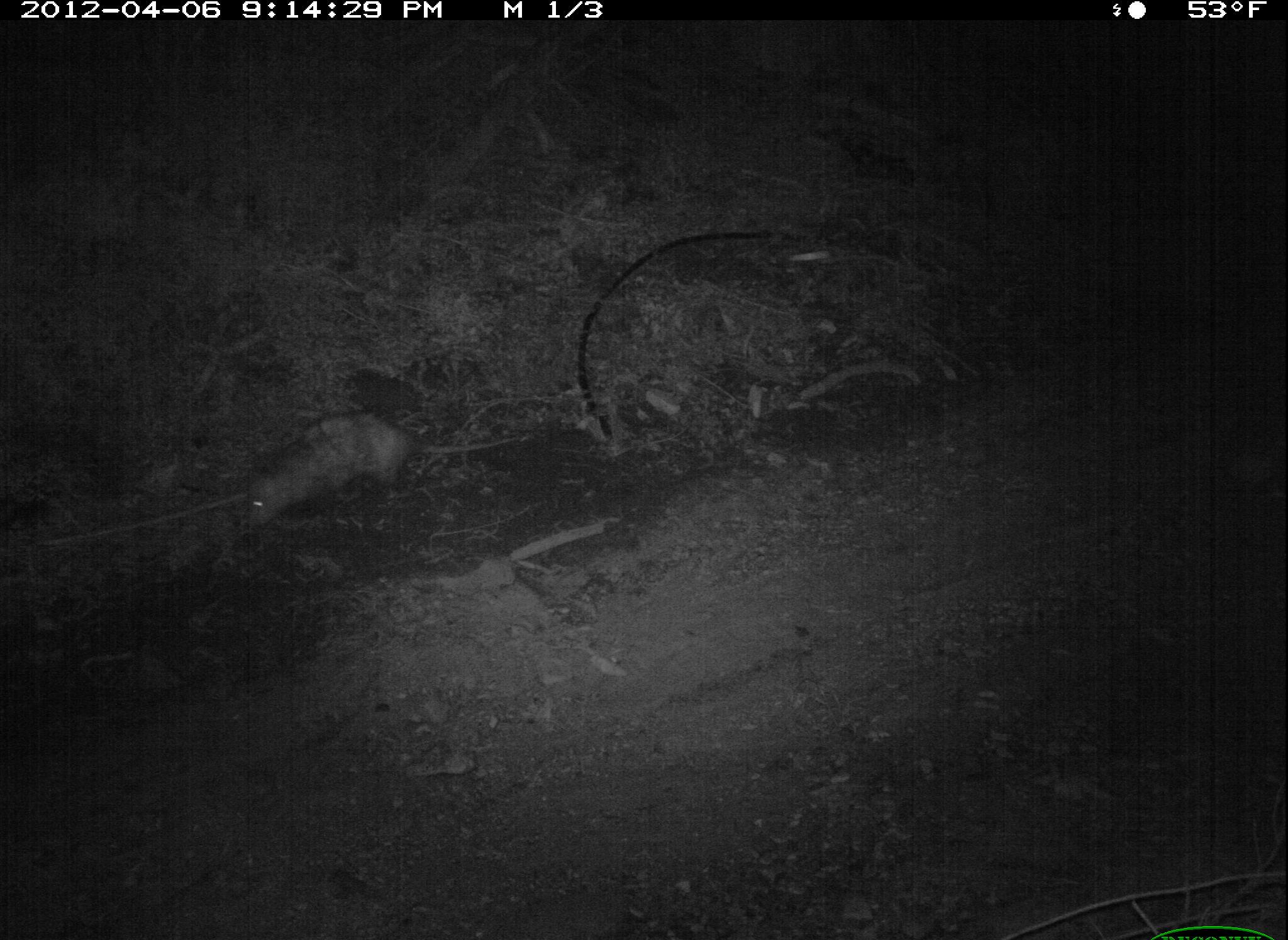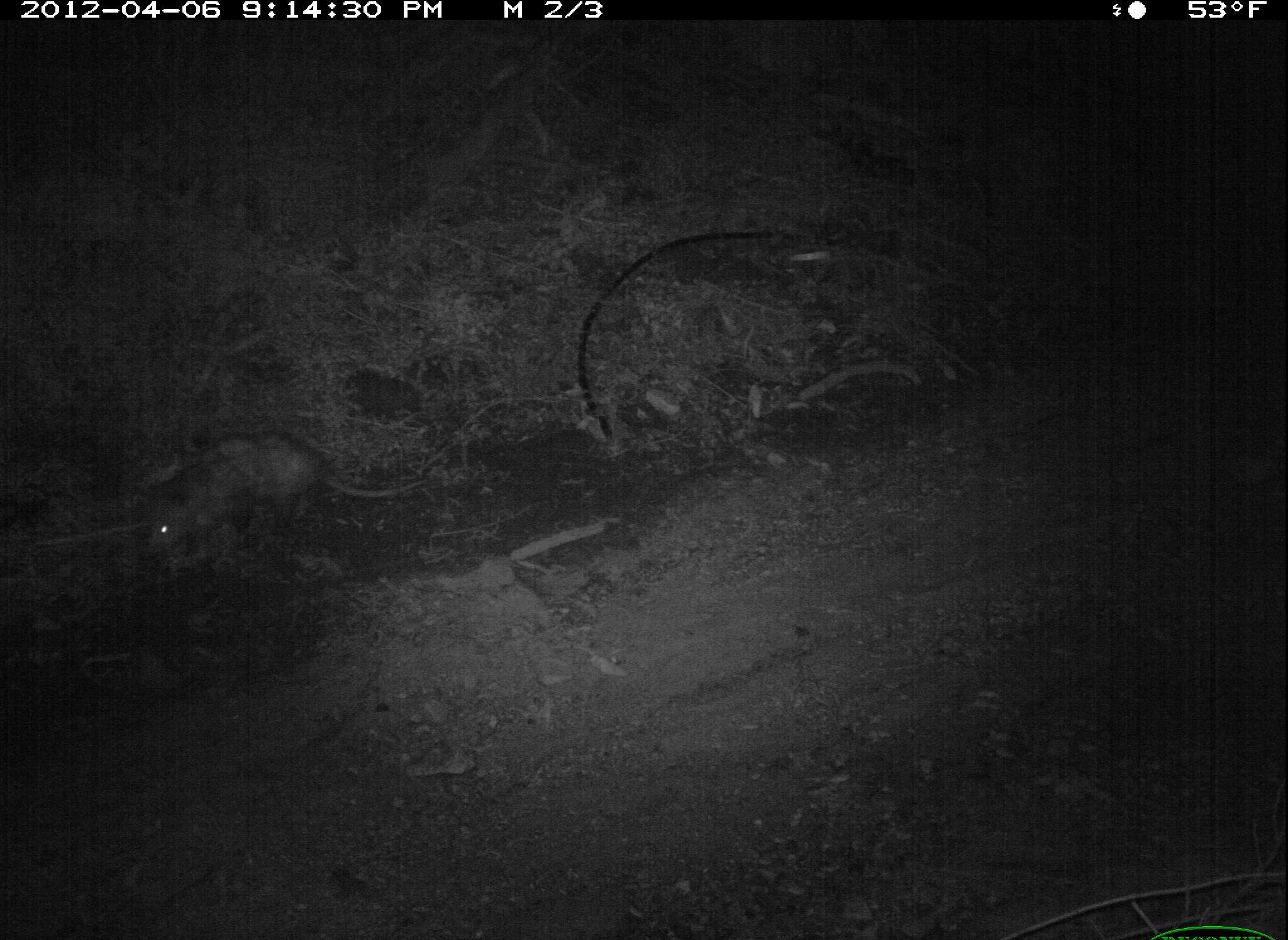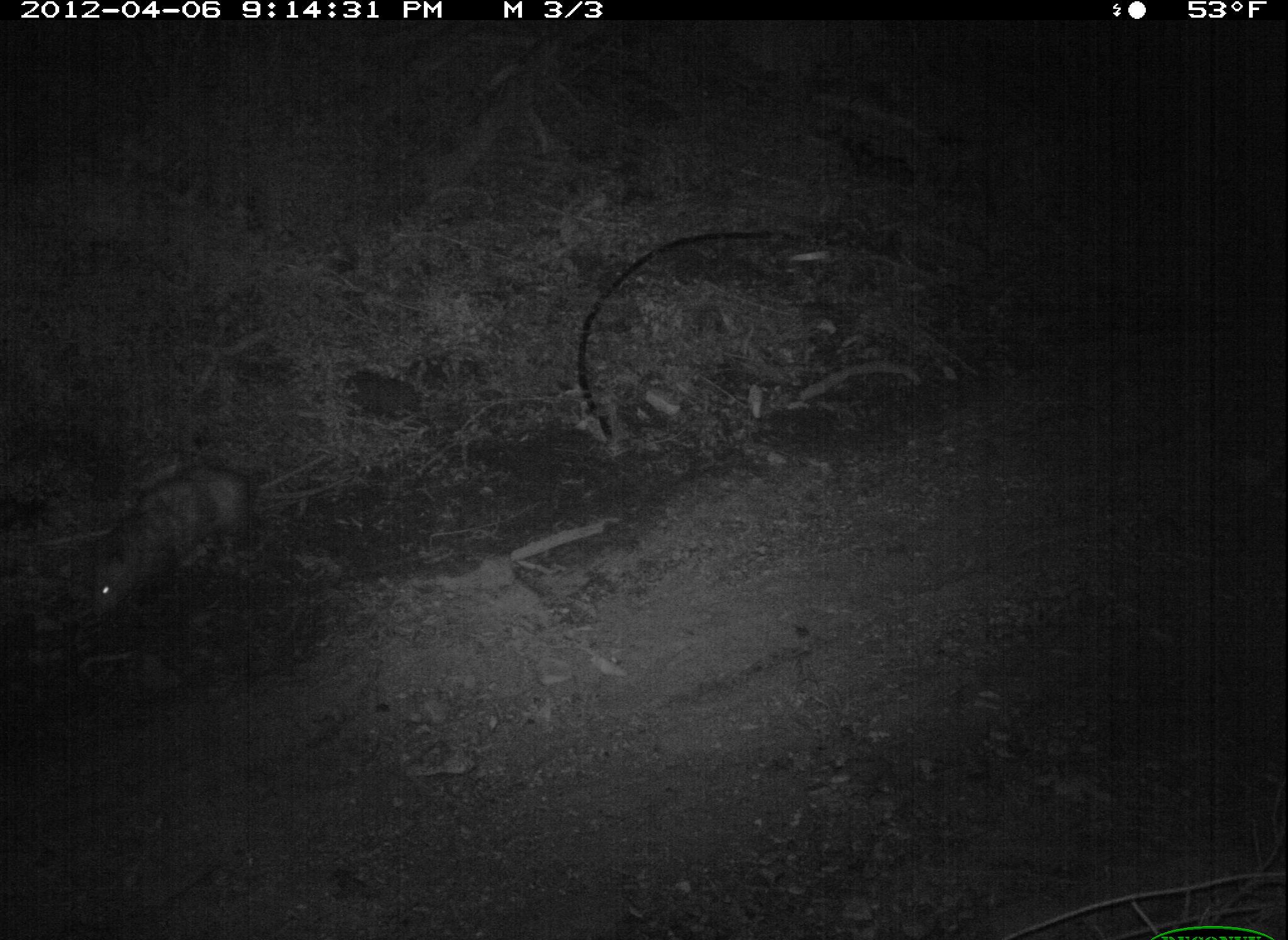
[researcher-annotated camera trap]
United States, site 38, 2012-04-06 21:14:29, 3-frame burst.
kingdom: Animalia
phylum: Chordata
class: Mammalia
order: Didelphimorphia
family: Didelphidae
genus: Didelphis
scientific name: Didelphis virginiana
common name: virginia opossum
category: opossum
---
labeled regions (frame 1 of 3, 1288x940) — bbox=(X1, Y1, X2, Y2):
opossum: bbox=(233, 409, 546, 540)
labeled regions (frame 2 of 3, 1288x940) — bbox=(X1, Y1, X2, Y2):
opossum: bbox=(108, 412, 438, 601)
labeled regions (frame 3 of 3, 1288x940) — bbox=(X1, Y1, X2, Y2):
opossum: bbox=(74, 433, 357, 630)